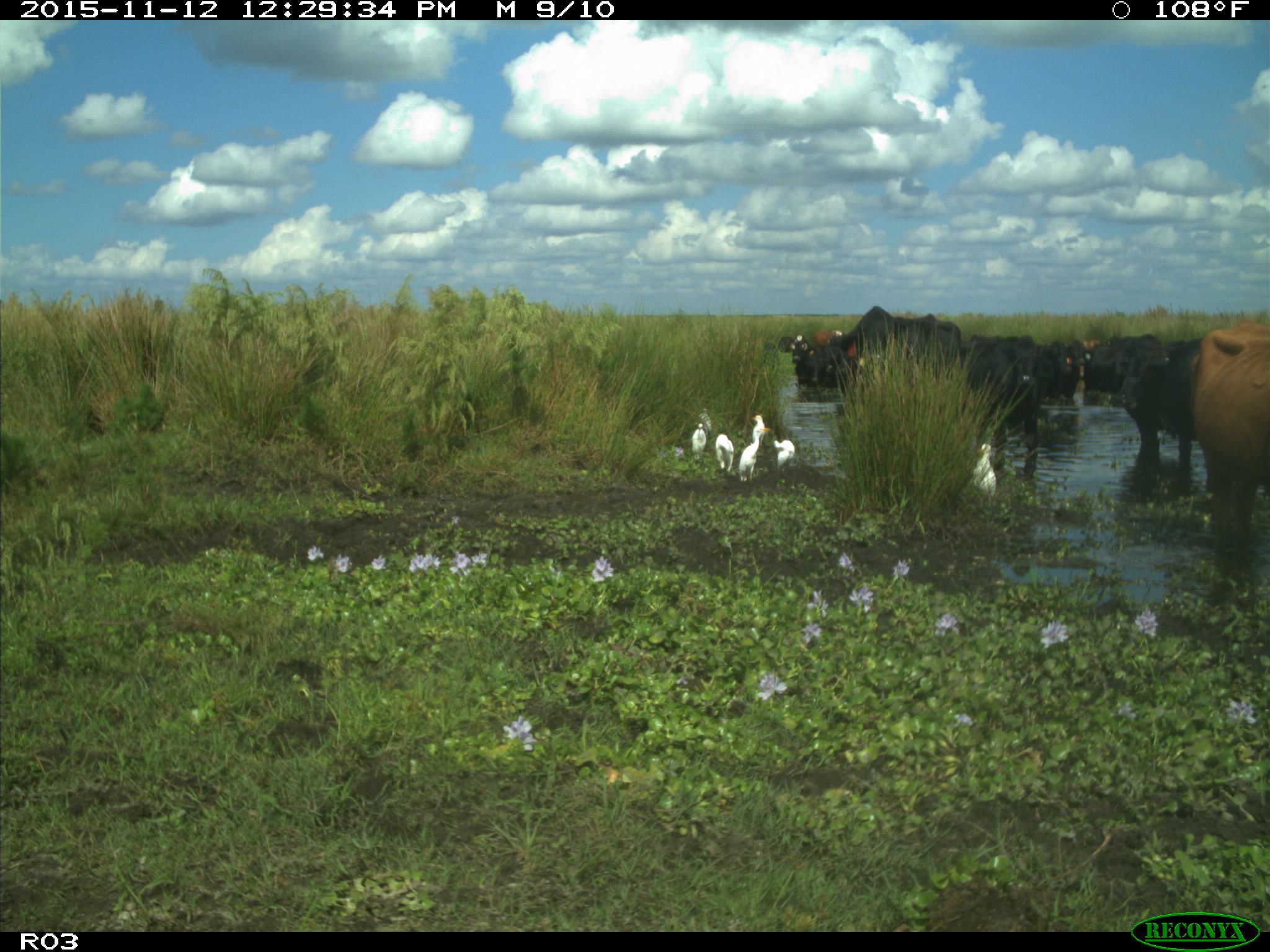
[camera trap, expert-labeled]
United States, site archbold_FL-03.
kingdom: Animalia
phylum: Chordata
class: Mammalia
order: Artiodactyla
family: Bovidae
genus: Bos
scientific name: Bos taurus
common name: domestic cow